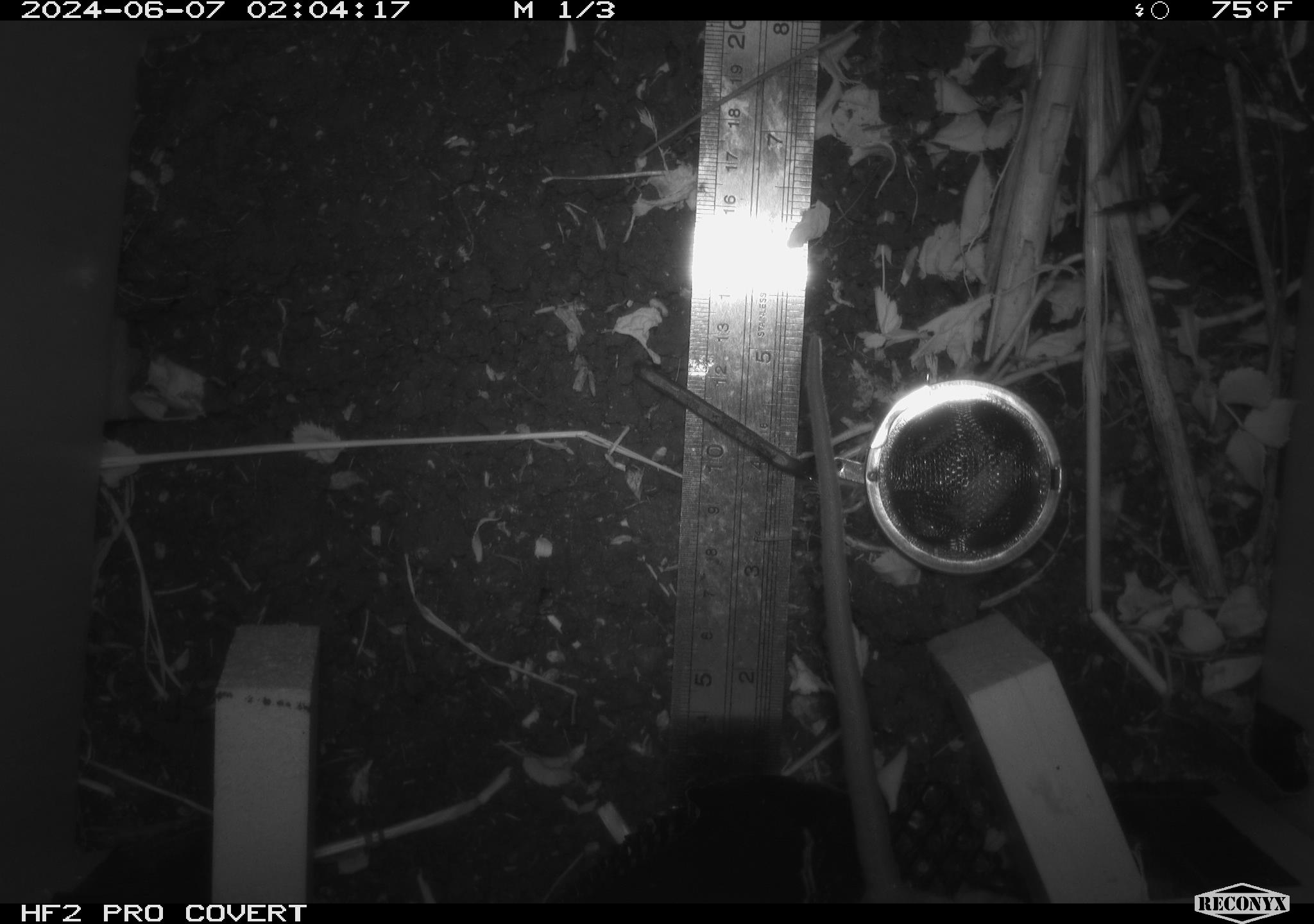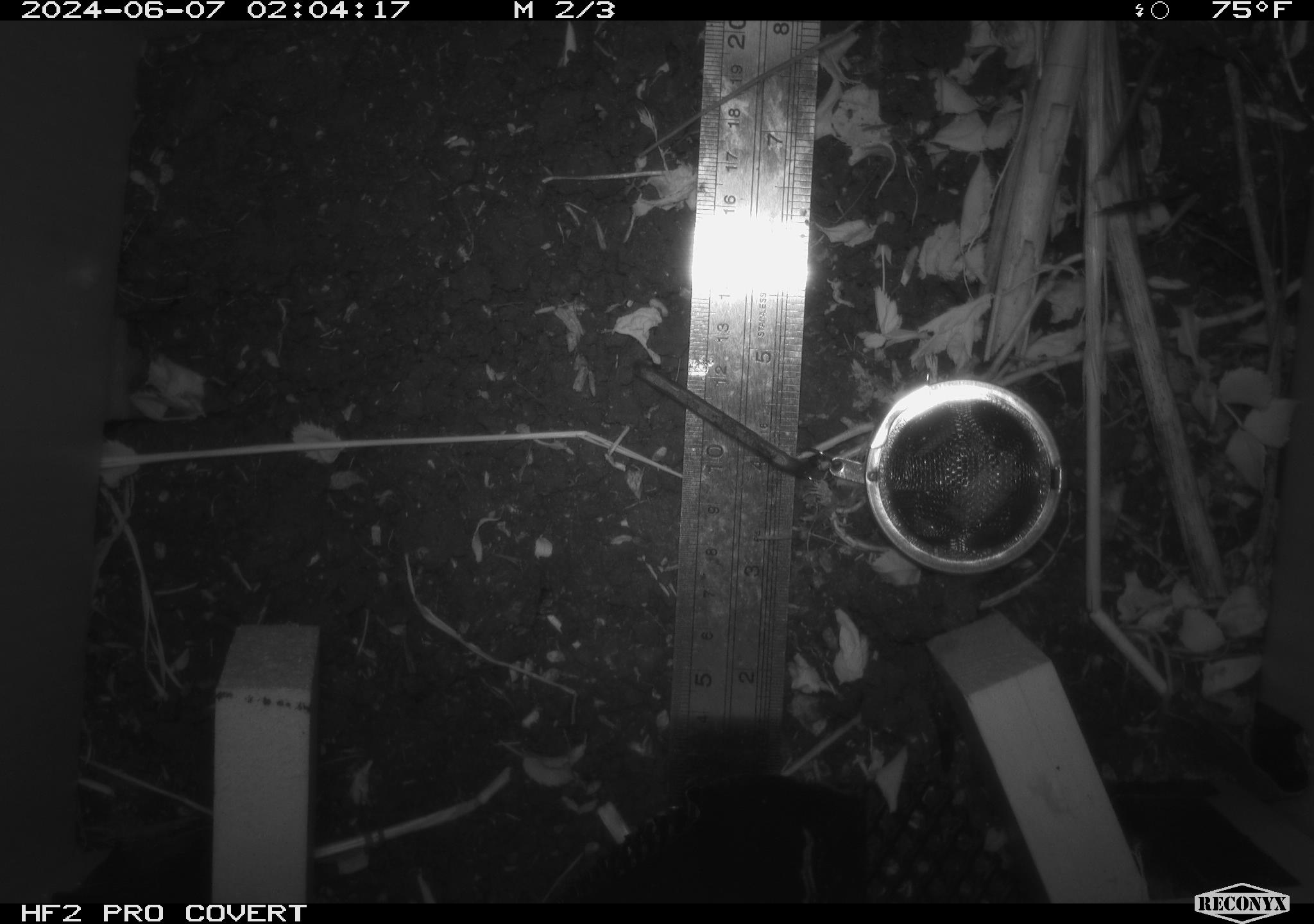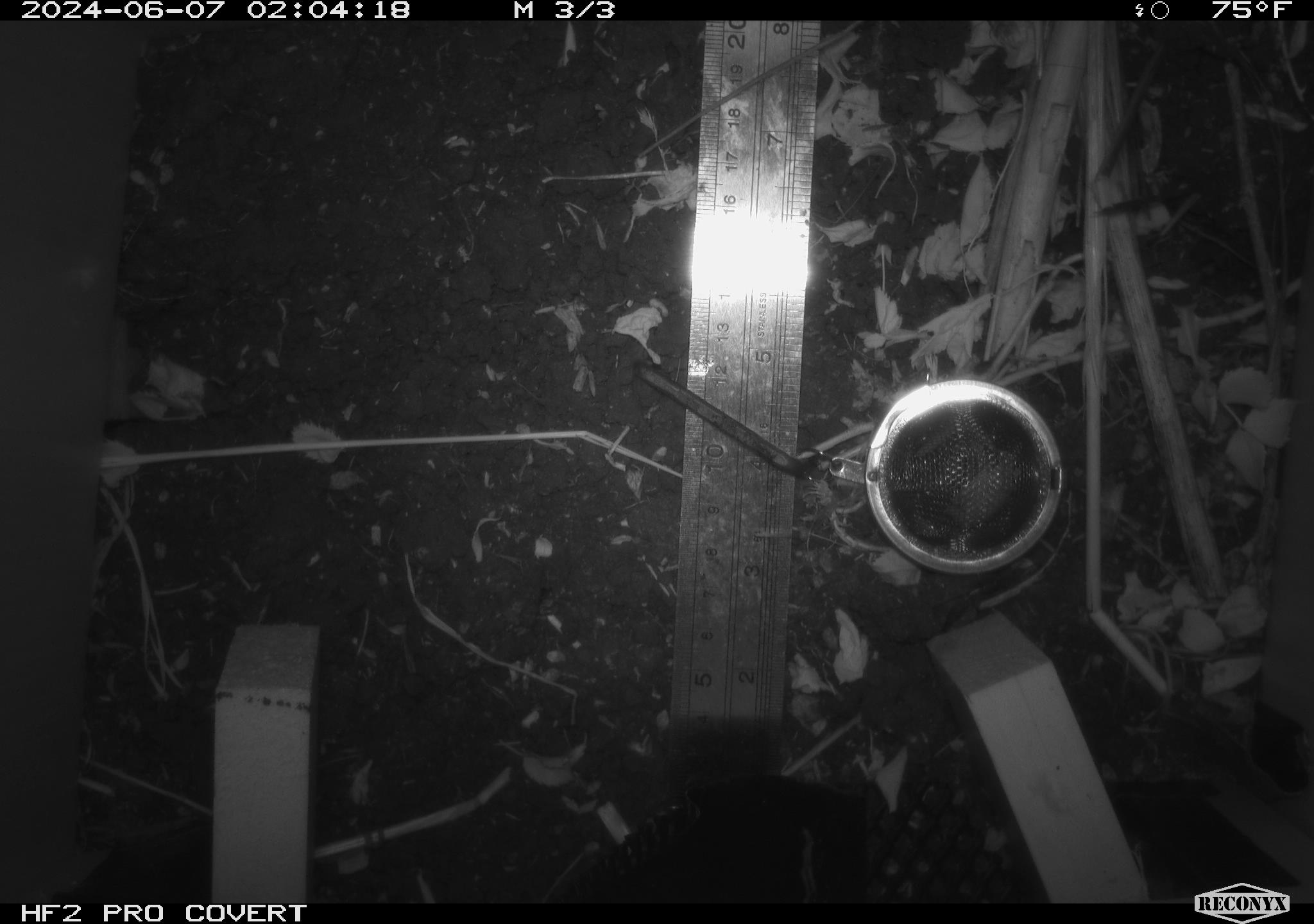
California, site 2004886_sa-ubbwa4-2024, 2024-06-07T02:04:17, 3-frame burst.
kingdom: Animalia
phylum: Chordata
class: Mammalia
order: Rodentia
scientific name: Rodentia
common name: woodrat or rat or mouse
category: woodrat or rat or mouse species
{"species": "woodrat or rat or mouse species (woodrat or rat or mouse) (Rodentia)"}